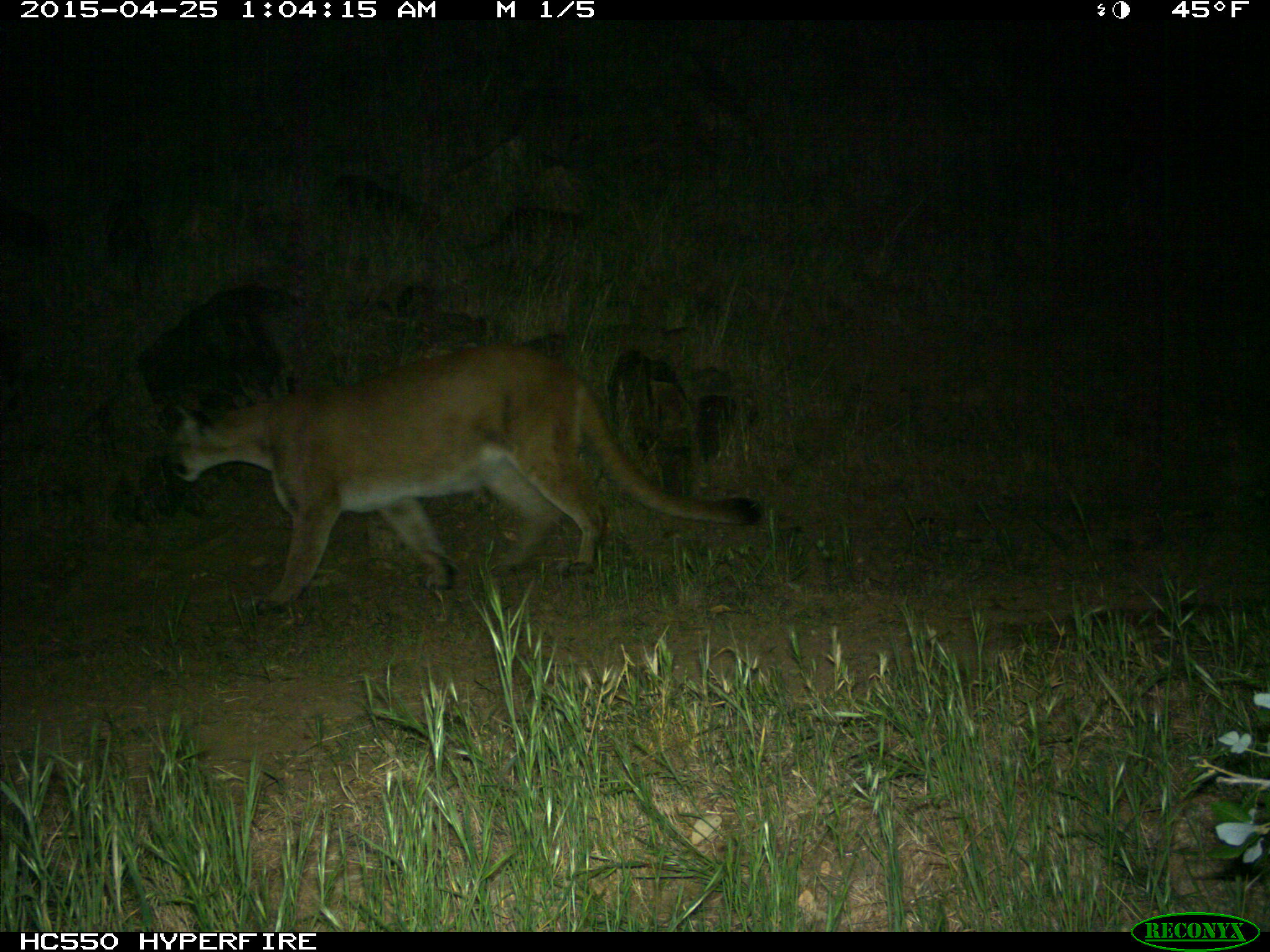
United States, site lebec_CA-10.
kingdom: Animalia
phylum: Chordata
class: Mammalia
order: Carnivora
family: Felidae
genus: Puma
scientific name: Puma concolor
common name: mountain lion